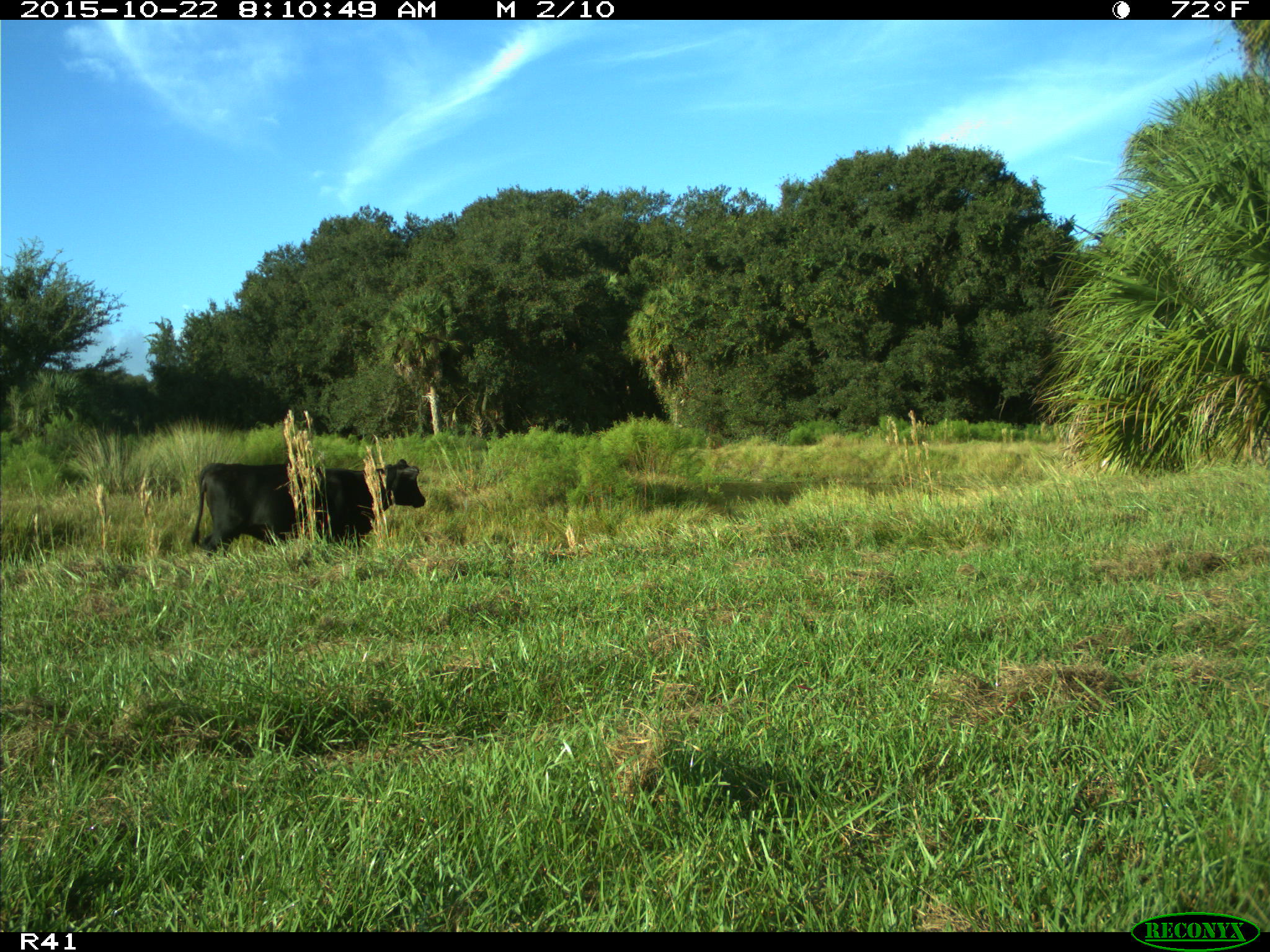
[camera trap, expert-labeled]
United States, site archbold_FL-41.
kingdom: Animalia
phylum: Chordata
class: Mammalia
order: Artiodactyla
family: Bovidae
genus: Bos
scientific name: Bos taurus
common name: domestic cow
Bos taurus (domestic cow).